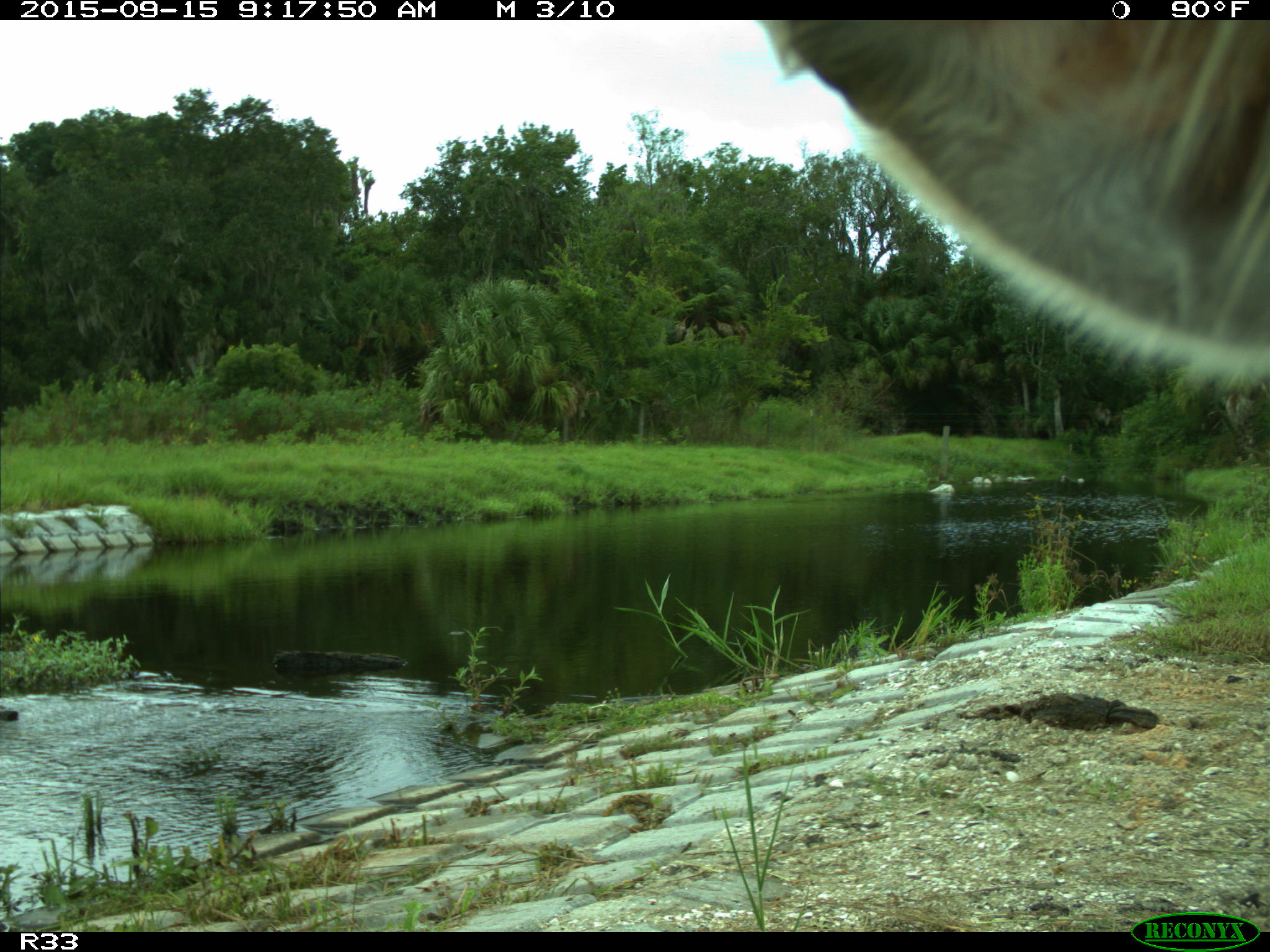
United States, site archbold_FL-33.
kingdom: Animalia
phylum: Chordata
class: Mammalia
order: Artiodactyla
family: Bovidae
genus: Bos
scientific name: Bos taurus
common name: domestic cow